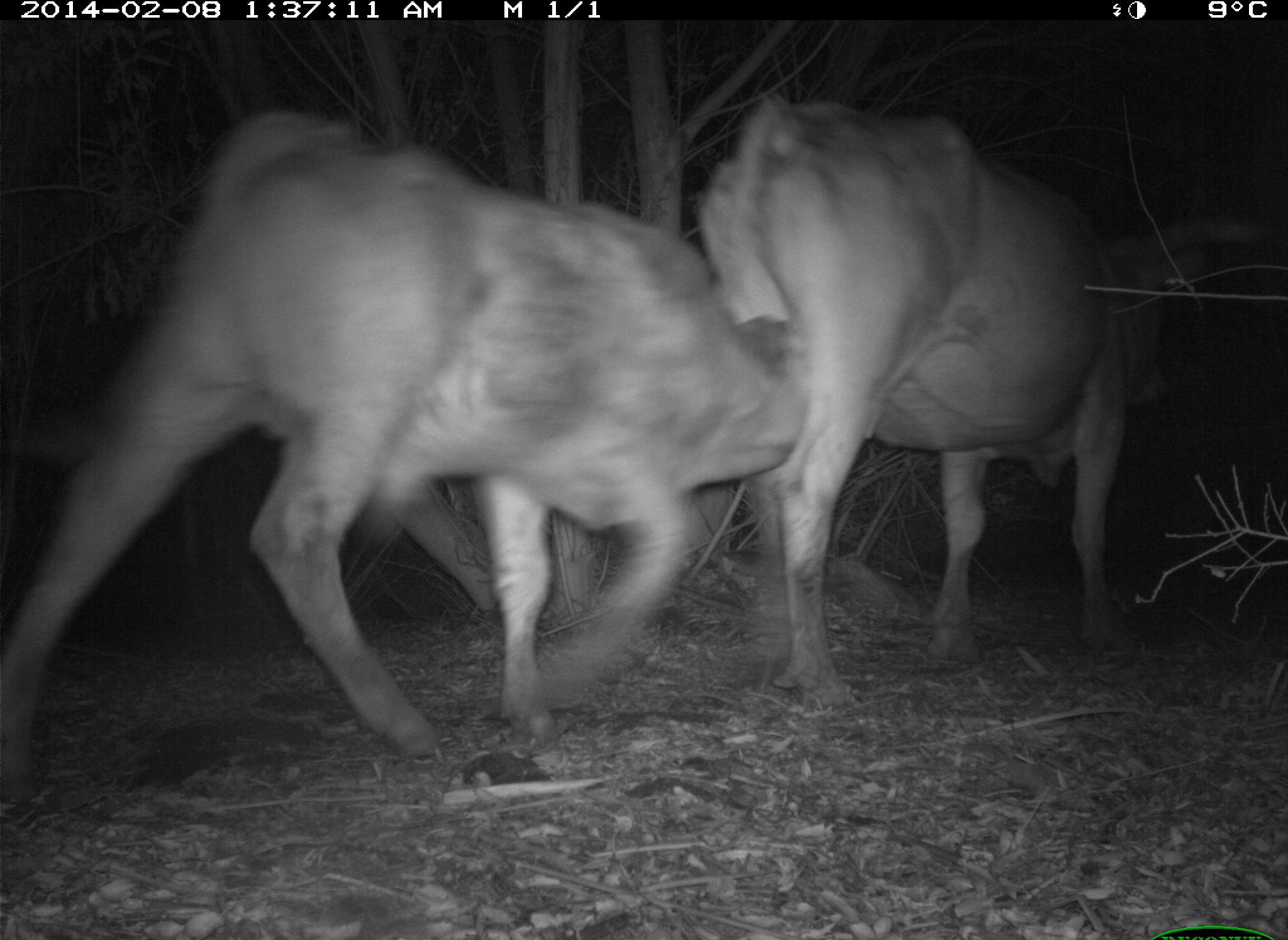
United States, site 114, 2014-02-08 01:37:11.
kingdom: Animalia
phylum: Chordata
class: Mammalia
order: Artiodactyla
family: Bovidae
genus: Bos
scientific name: Bos taurus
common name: cow